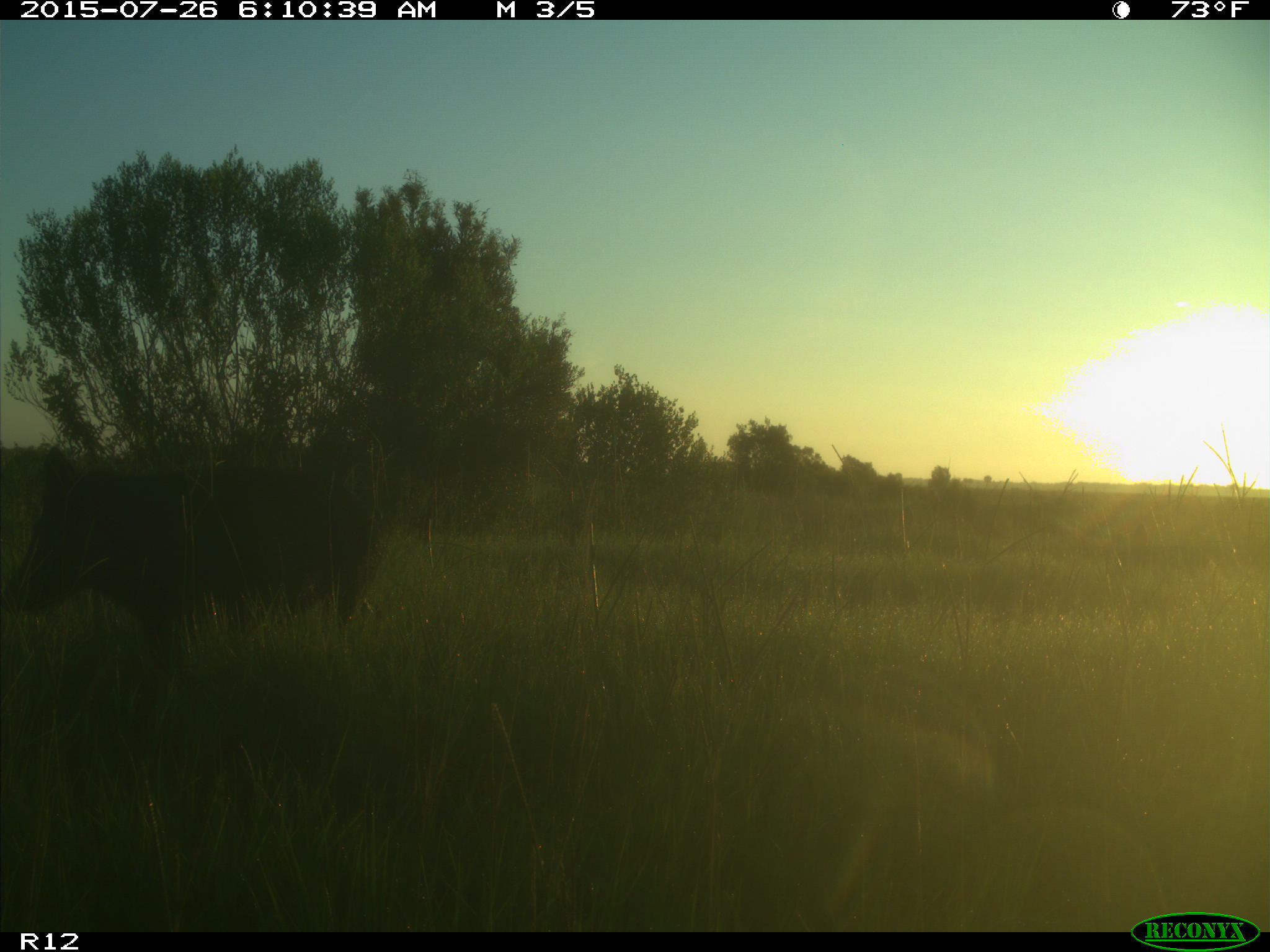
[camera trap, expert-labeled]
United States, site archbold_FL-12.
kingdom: Animalia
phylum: Chordata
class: Mammalia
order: Artiodactyla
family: Suidae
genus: Sus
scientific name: Sus scrofa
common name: wild boar